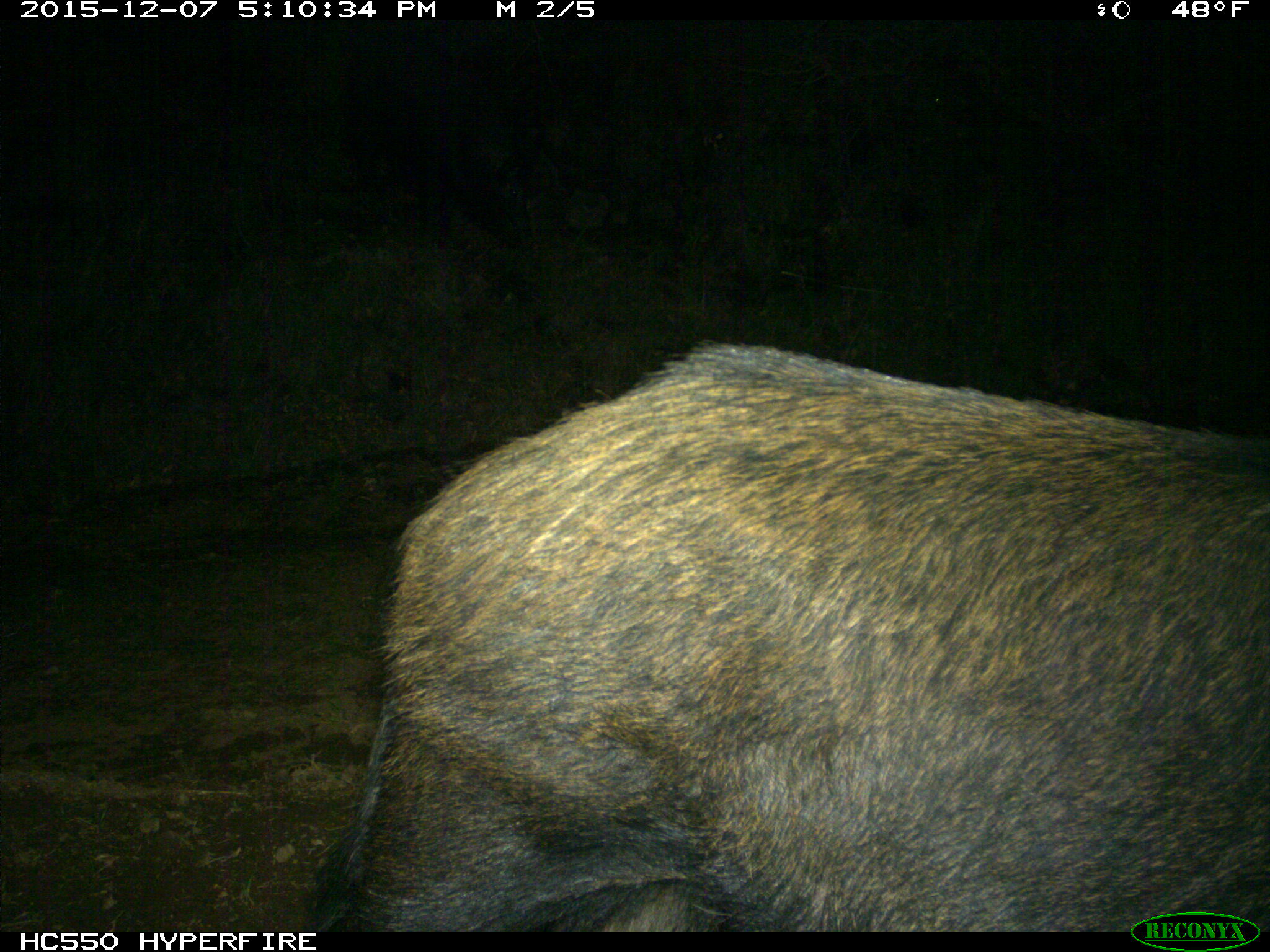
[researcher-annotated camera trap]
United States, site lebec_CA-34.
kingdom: Animalia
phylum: Chordata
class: Mammalia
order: Artiodactyla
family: Suidae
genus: Sus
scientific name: Sus scrofa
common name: wild boar